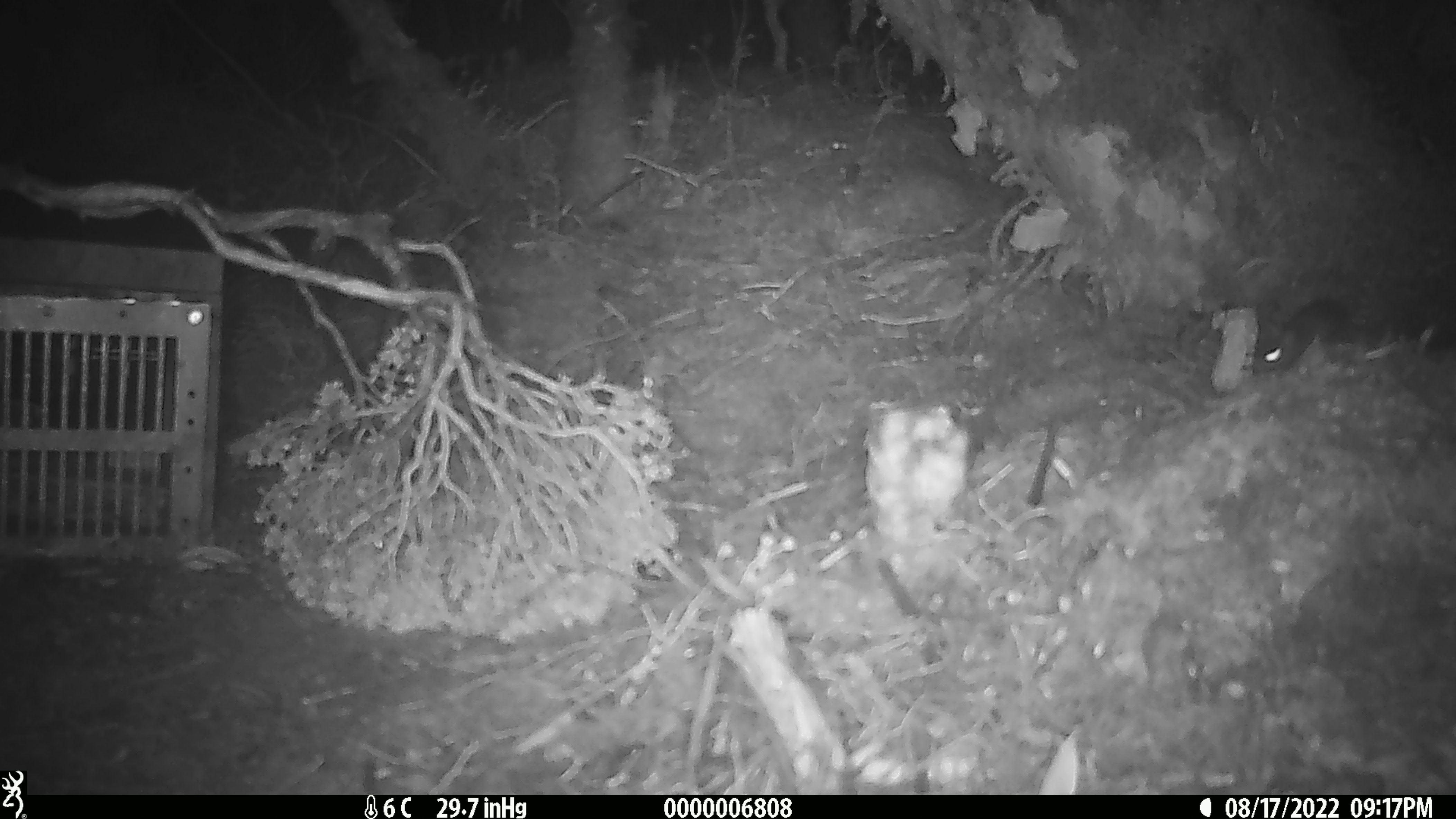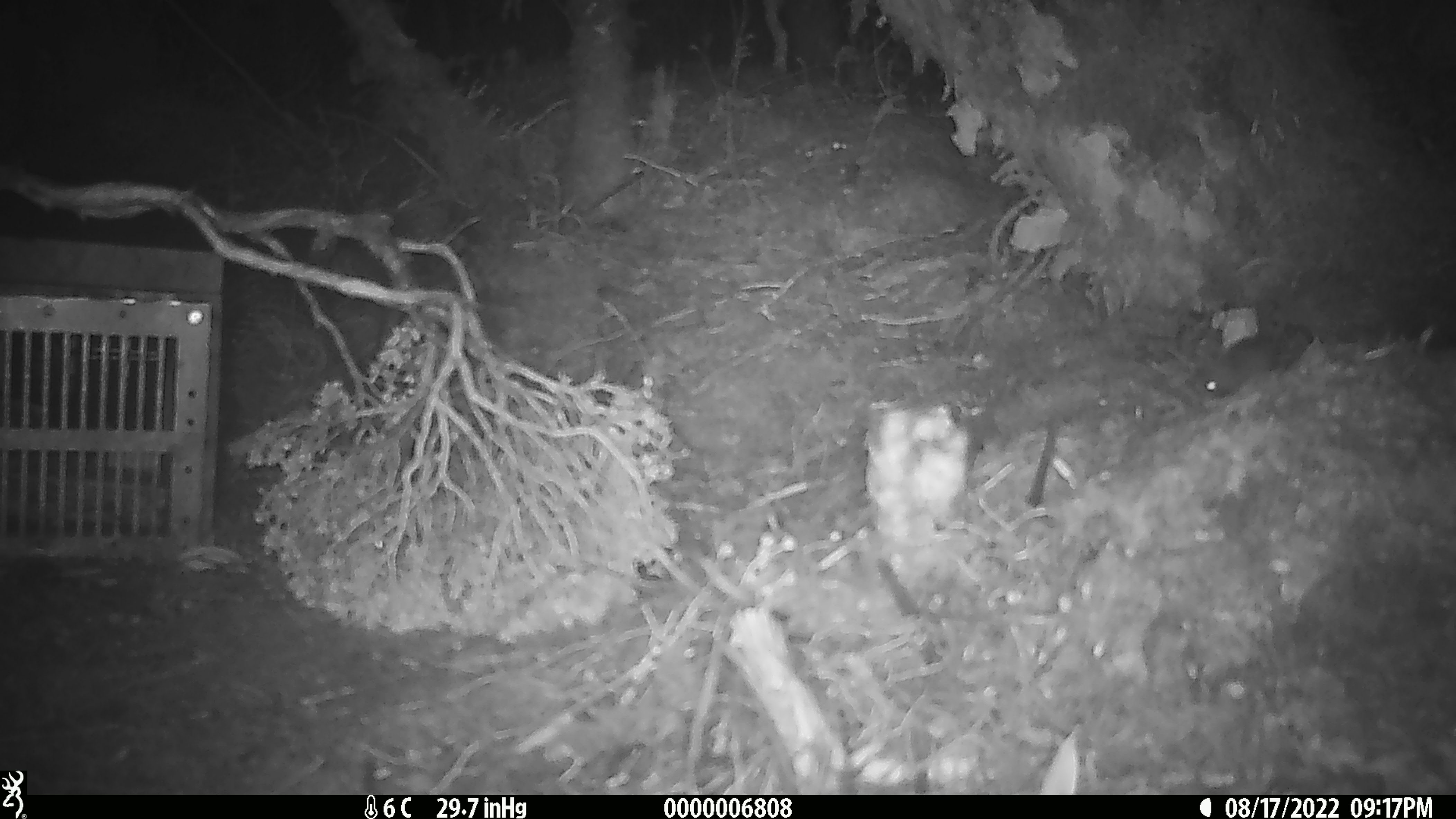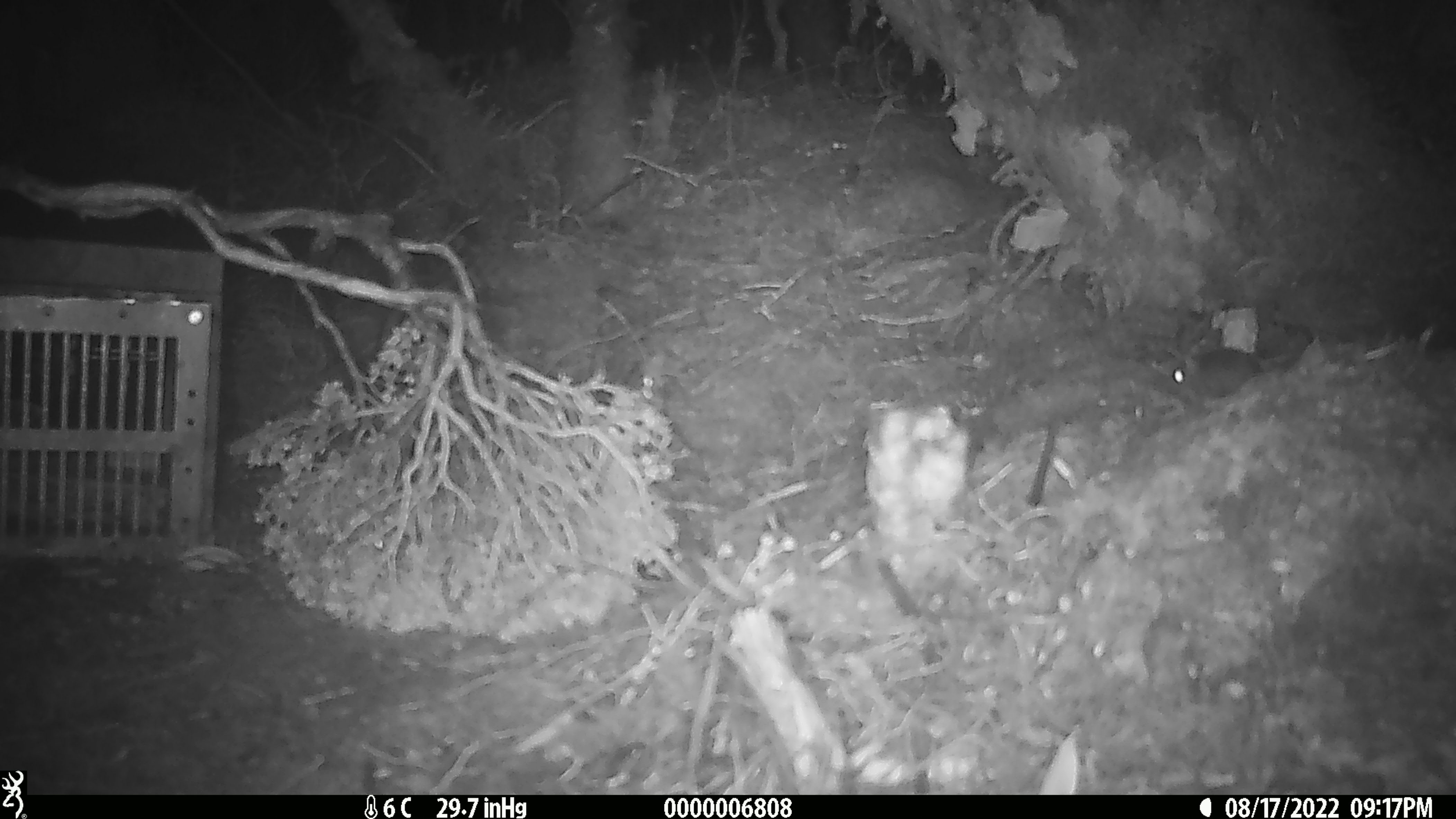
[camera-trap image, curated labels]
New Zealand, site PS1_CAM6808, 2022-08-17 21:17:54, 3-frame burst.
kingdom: Animalia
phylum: Chordata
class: Mammalia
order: Rodentia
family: Muridae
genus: Mus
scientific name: Mus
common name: mouse